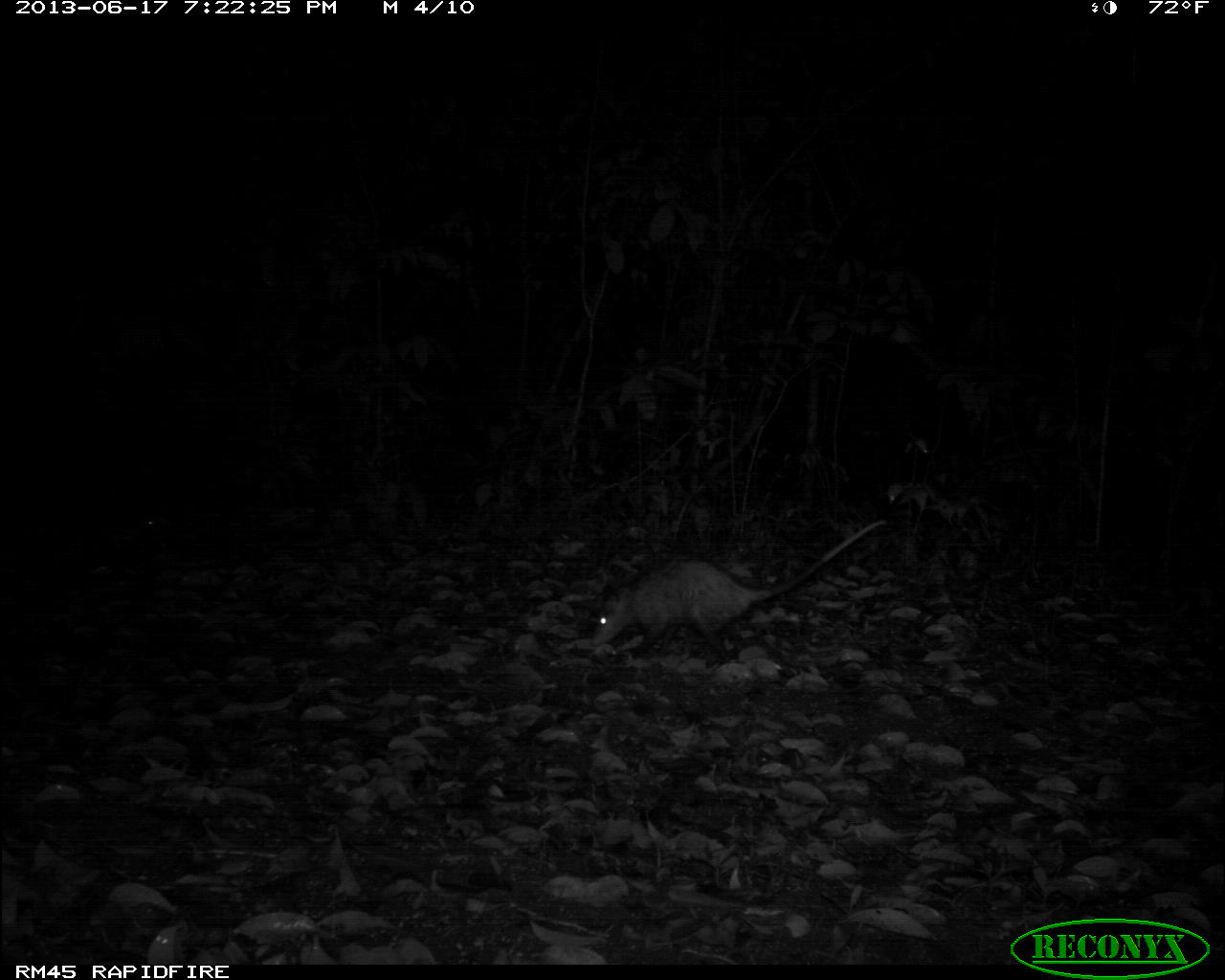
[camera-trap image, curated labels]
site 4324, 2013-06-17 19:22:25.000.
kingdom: Animalia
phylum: Chordata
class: Mammalia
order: Didelphimorphia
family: Didelphidae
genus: Didelphis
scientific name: Didelphis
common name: american opossums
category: didelphis sp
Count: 1.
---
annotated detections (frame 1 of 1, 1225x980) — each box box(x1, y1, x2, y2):
didelphis sp: box(591, 519, 888, 662)